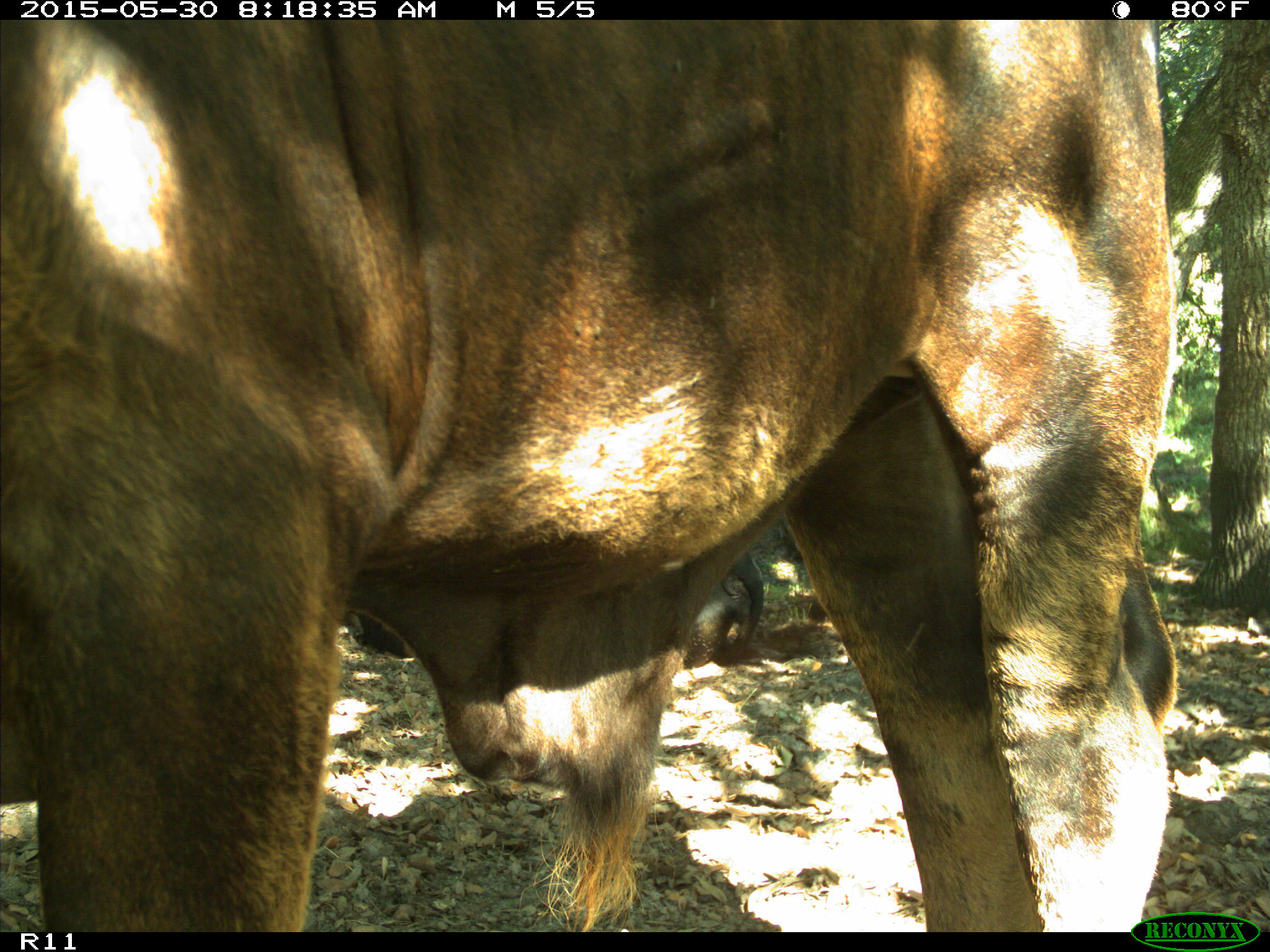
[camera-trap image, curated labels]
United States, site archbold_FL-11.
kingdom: Animalia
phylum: Chordata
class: Mammalia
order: Artiodactyla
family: Bovidae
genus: Bos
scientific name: Bos taurus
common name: domestic cow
Bos taurus (domestic cow).